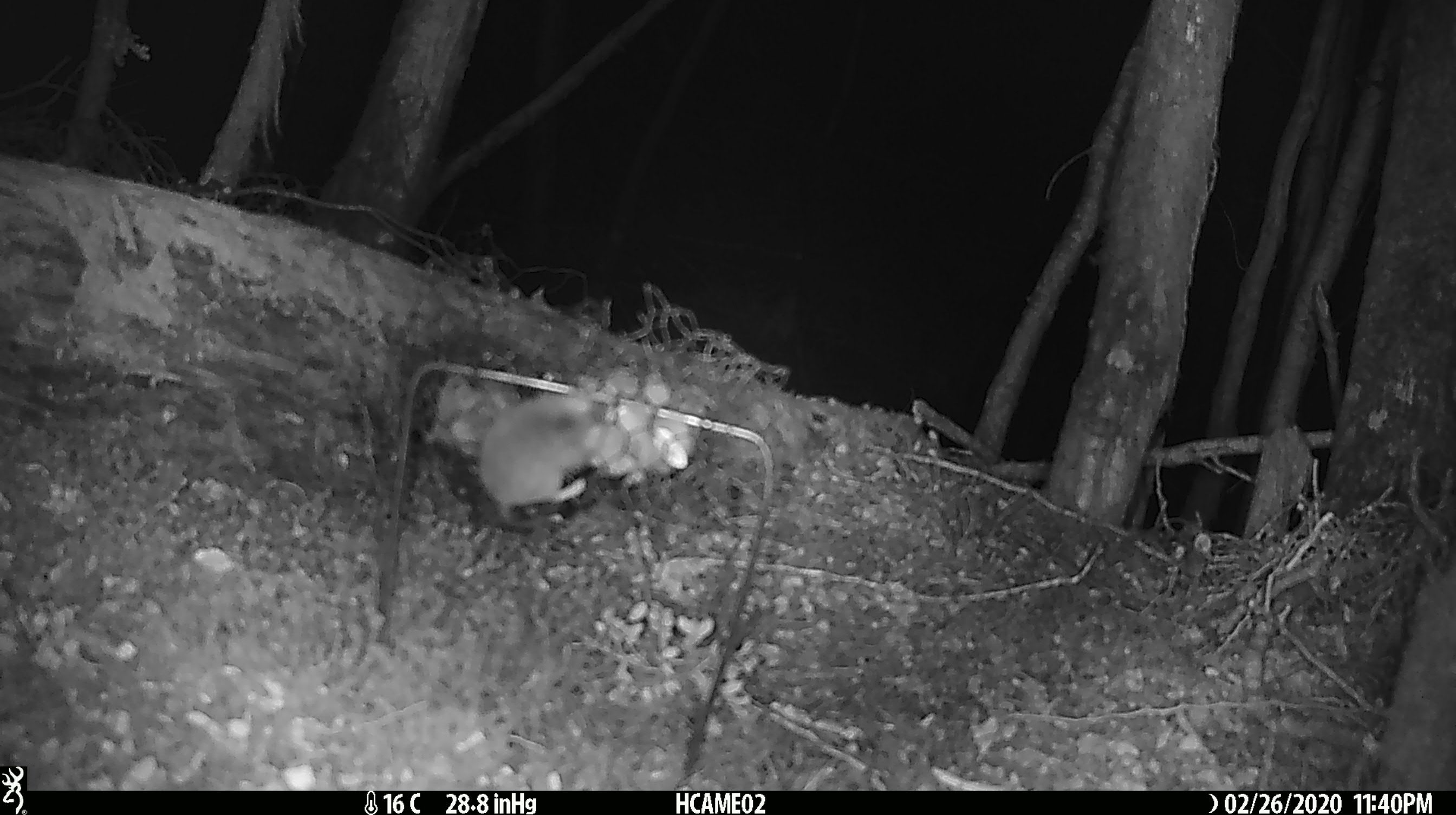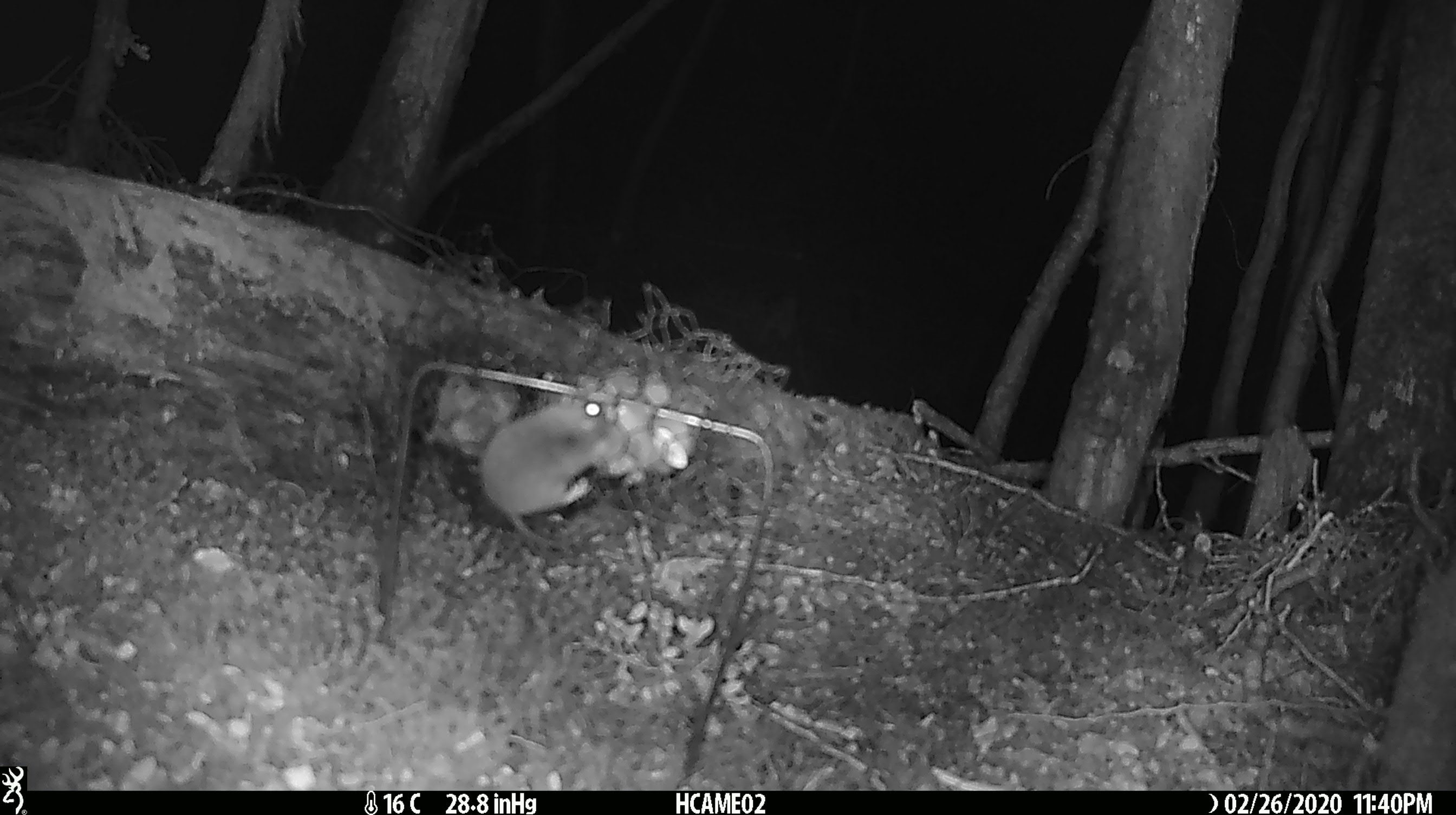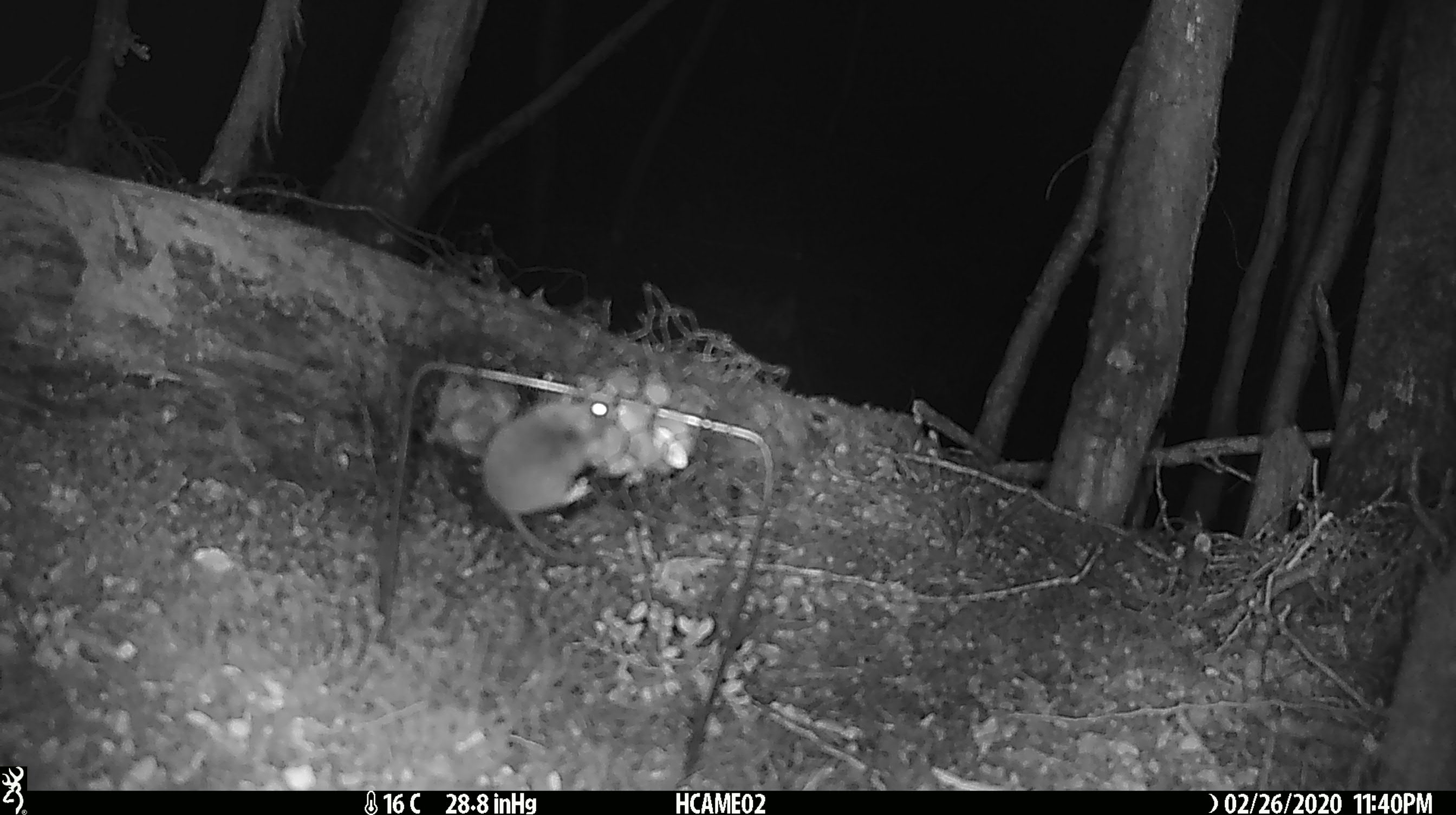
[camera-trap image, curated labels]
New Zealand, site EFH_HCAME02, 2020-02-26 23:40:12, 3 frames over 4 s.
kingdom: Animalia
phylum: Chordata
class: Mammalia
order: Rodentia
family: Muridae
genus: Mus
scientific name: Mus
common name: mouse